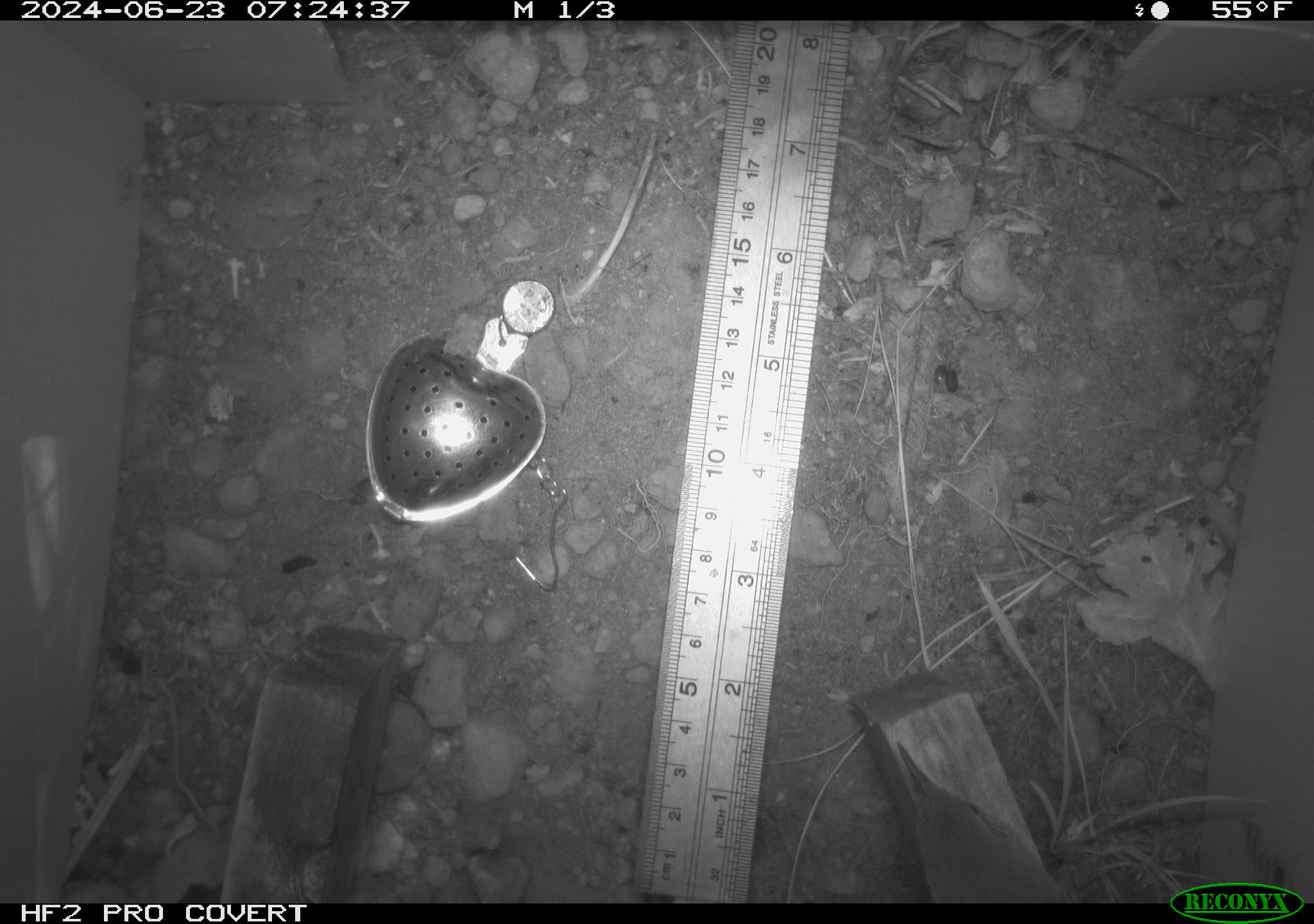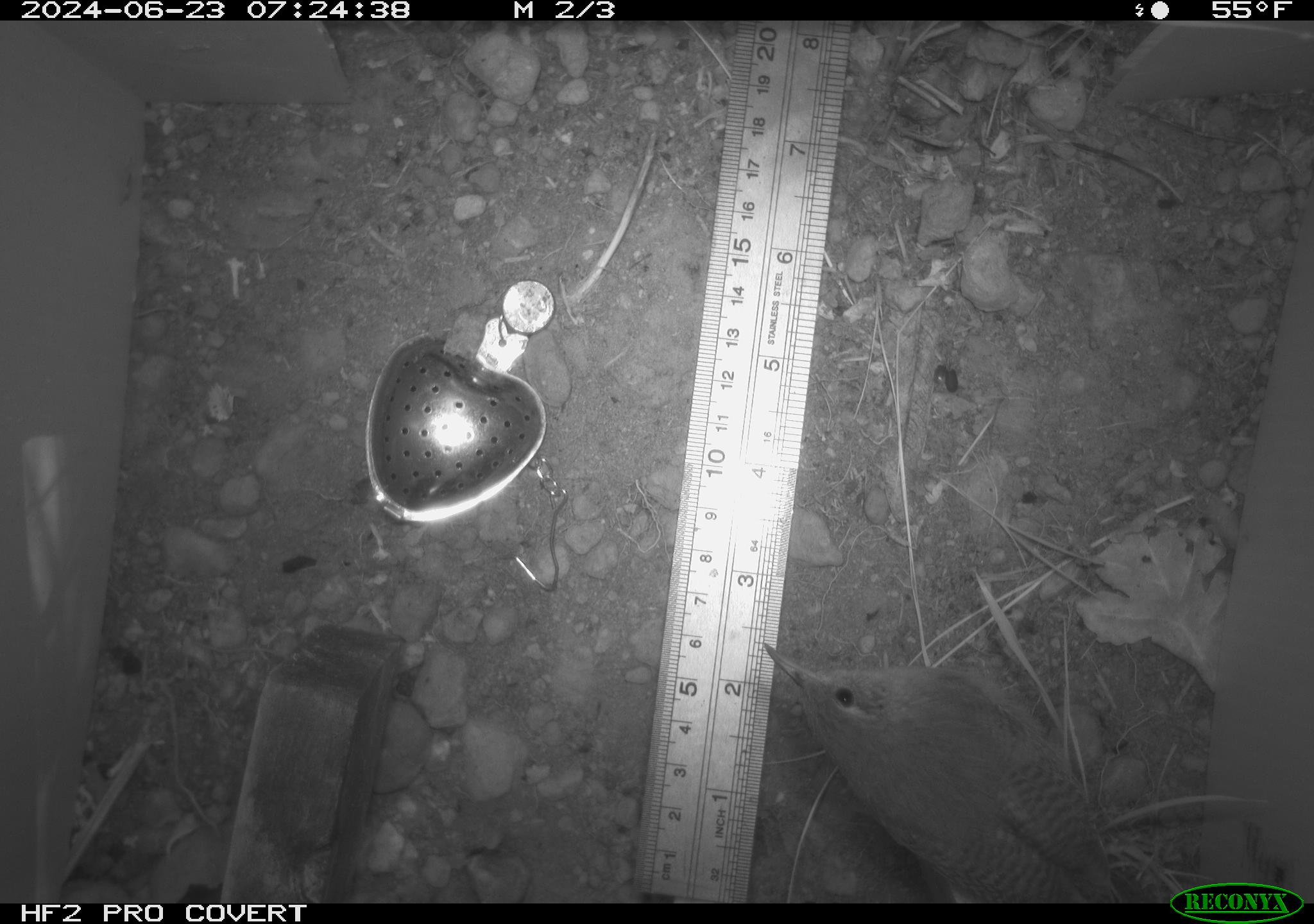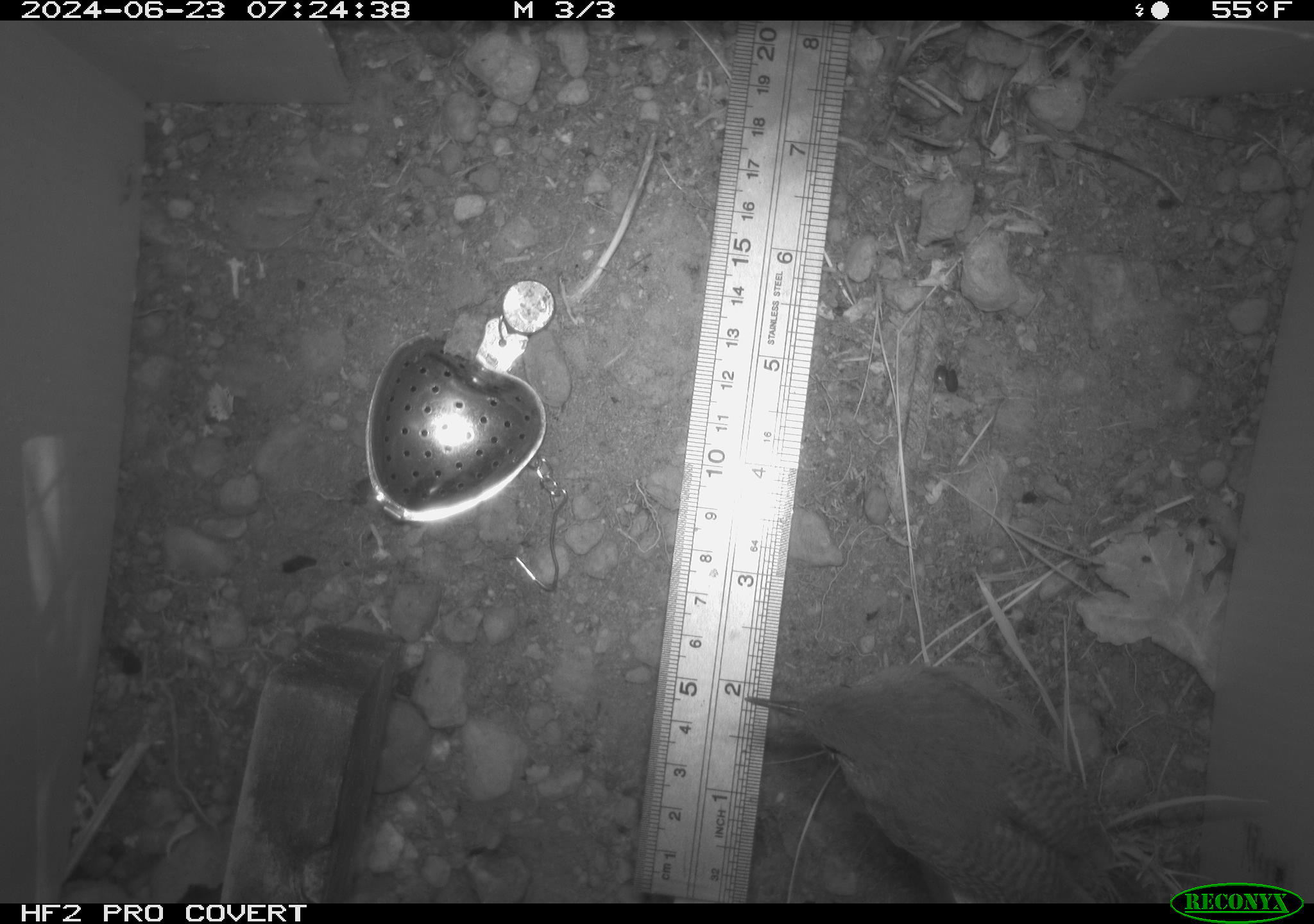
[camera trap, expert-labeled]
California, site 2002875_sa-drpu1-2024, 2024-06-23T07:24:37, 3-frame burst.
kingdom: Animalia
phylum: Chordata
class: Aves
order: Passeriformes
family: Troglodytidae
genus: Thryomanes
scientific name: Thryomanes bewickii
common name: bewick's wren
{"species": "bewick's wren (Thryomanes bewickii)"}